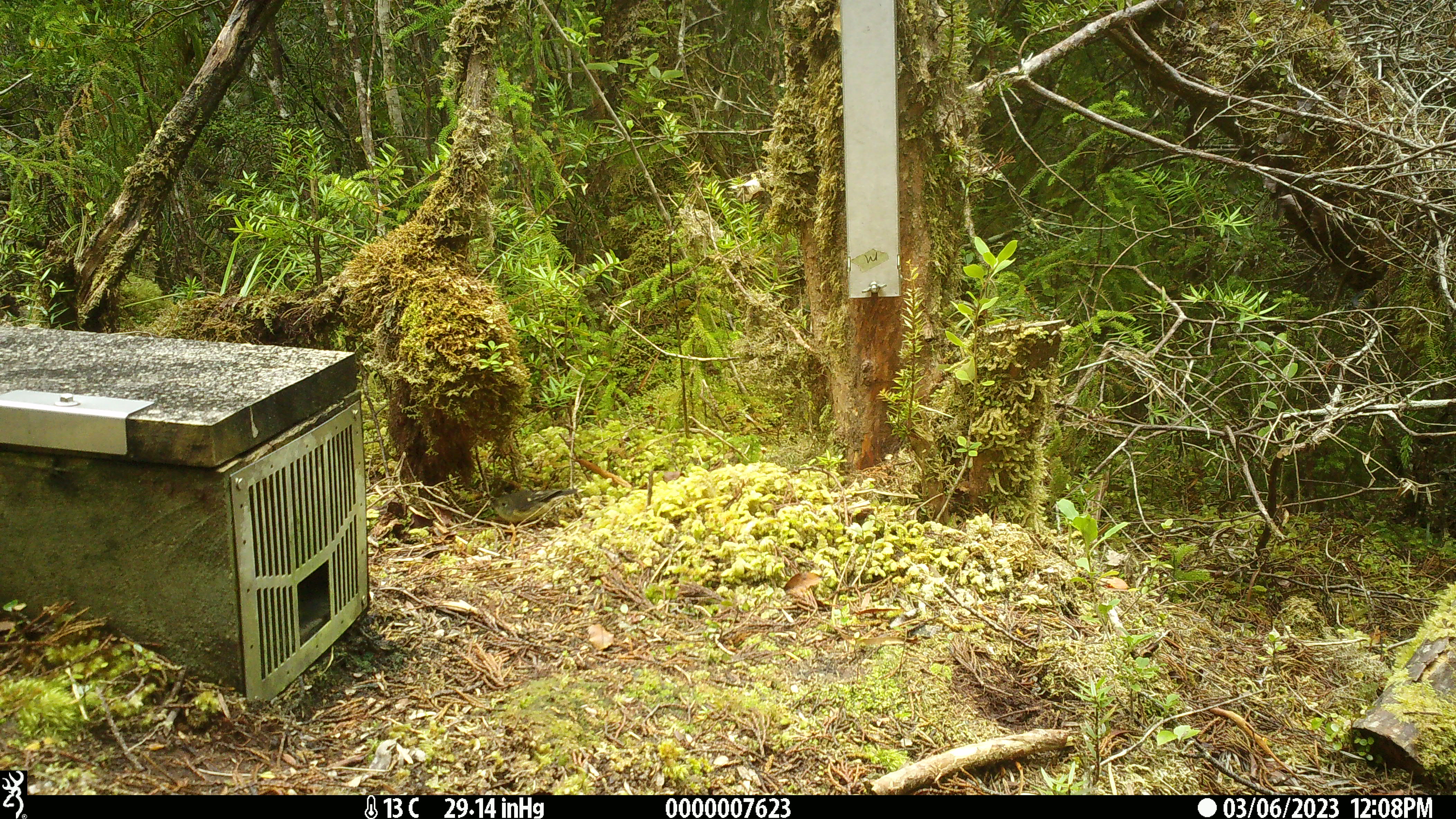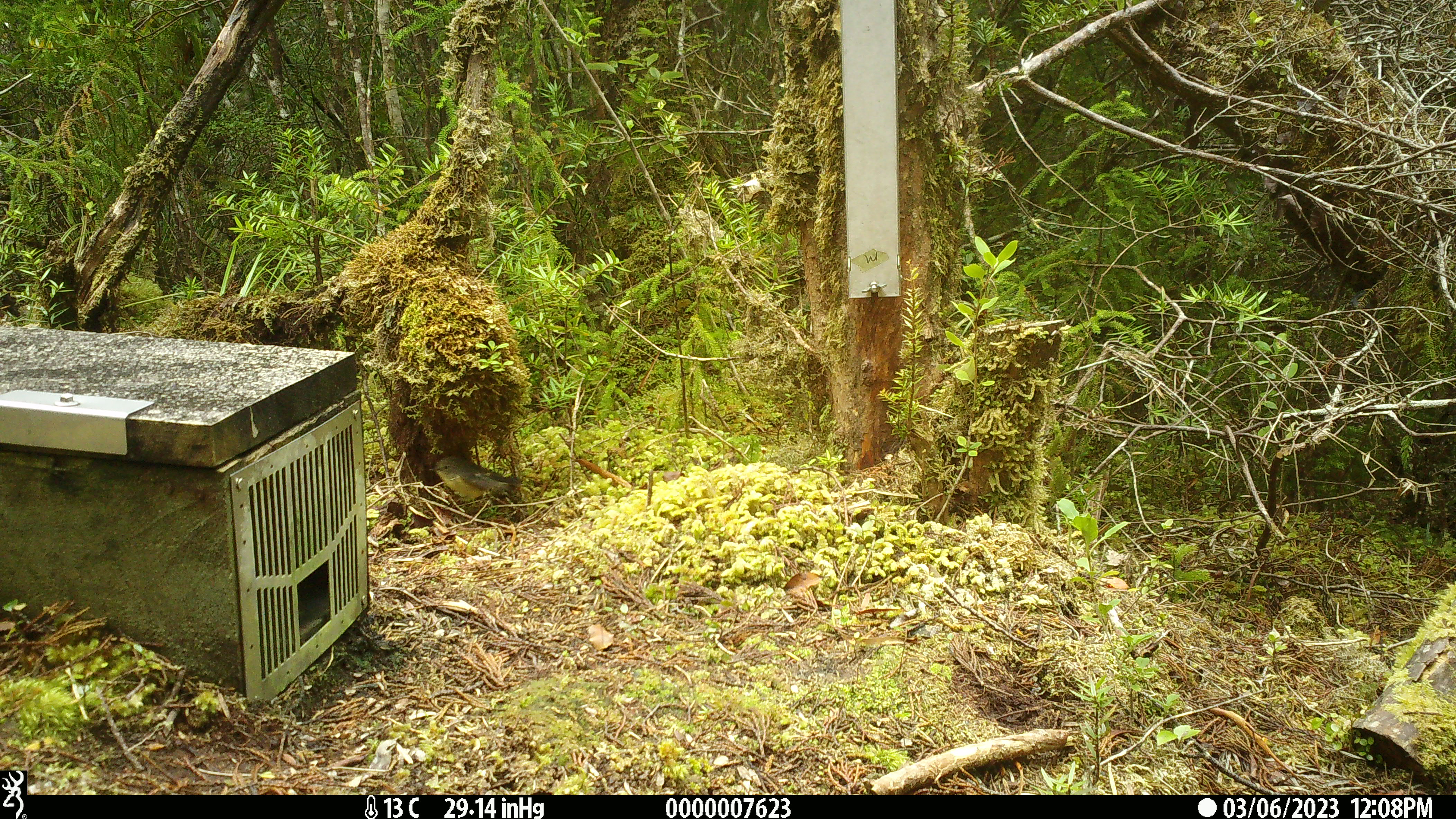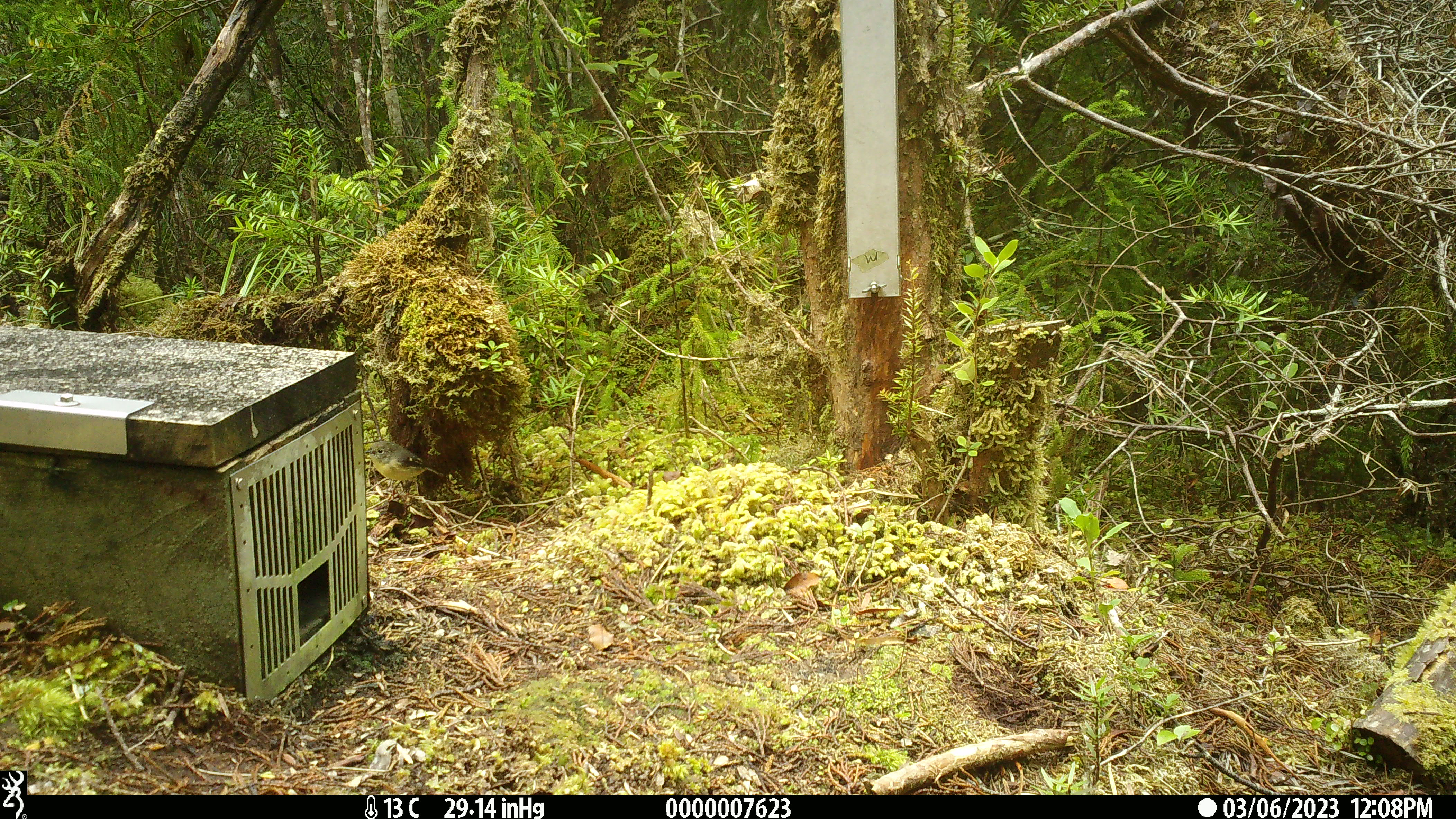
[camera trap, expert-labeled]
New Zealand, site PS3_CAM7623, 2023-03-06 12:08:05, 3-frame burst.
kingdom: Animalia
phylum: Chordata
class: Aves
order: Passeriformes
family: Petroicidae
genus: Petroica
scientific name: Petroica macrocephala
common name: tomtit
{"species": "tomtit (Petroica macrocephala)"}